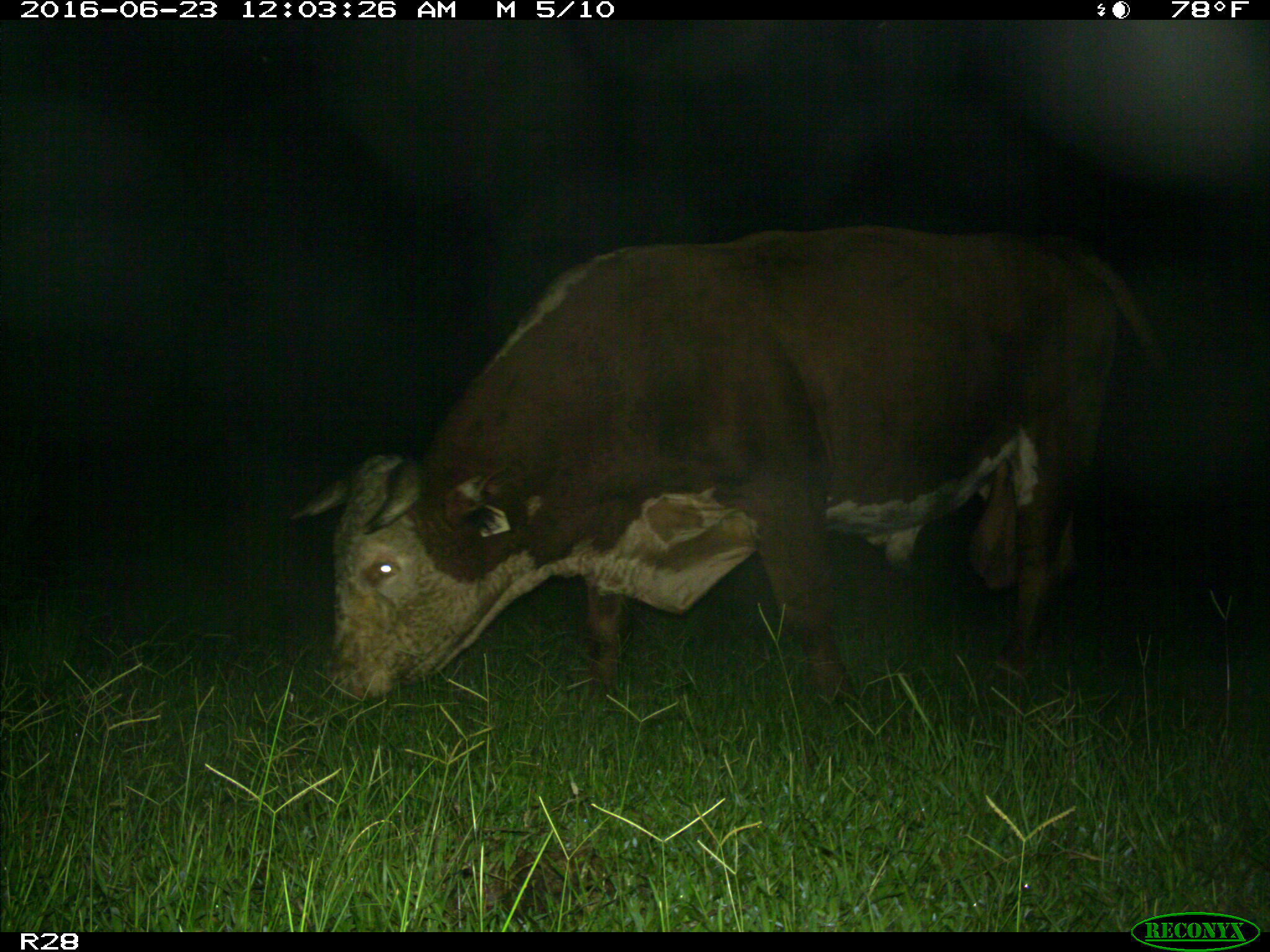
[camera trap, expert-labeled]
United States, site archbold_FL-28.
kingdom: Animalia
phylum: Chordata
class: Mammalia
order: Artiodactyla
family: Bovidae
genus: Bos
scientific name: Bos taurus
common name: domestic cow